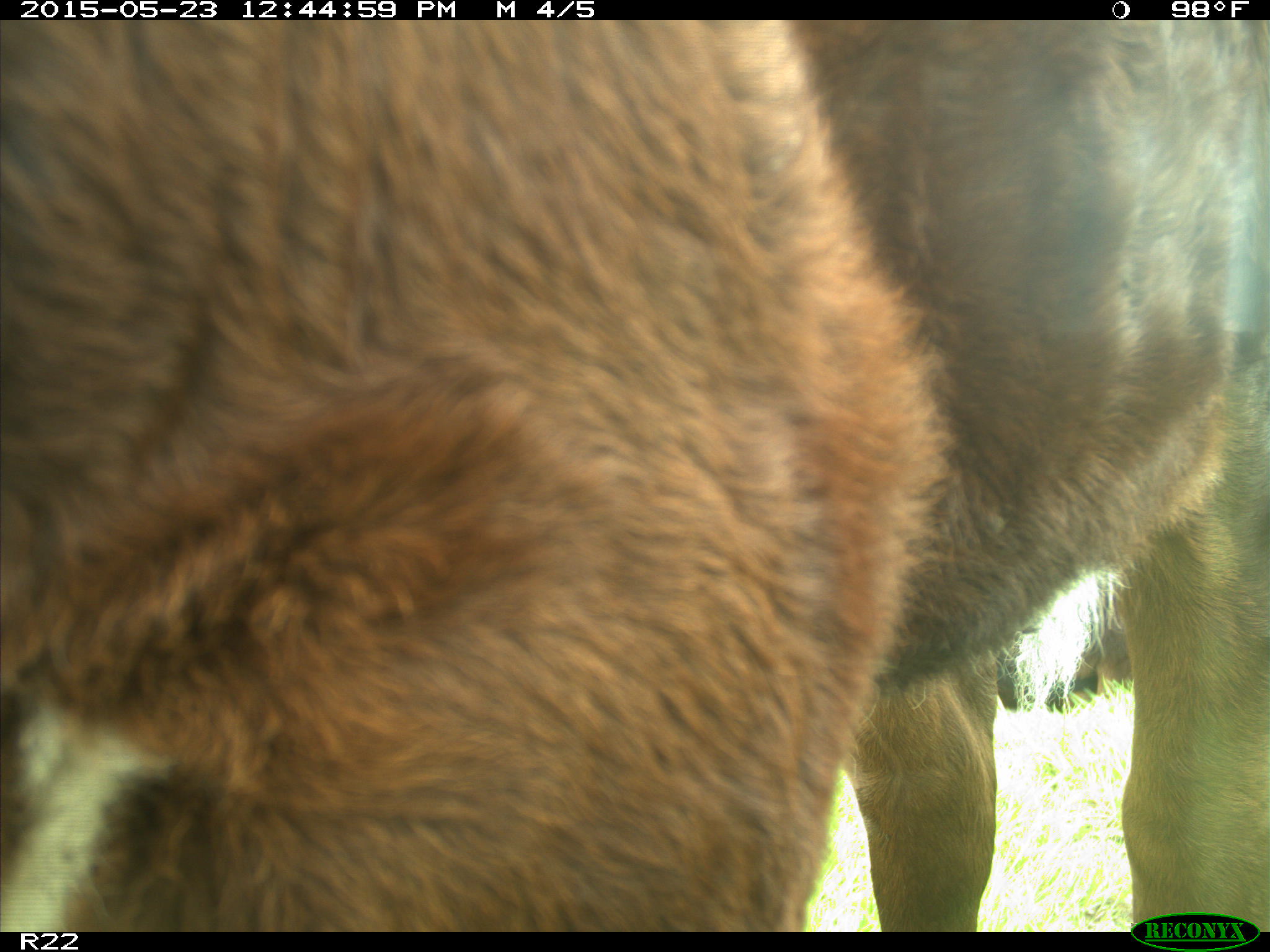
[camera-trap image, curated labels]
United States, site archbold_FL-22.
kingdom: Animalia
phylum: Chordata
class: Mammalia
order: Artiodactyla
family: Bovidae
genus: Bos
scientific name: Bos taurus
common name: domestic cow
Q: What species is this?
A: Bos taurus (domestic cow).